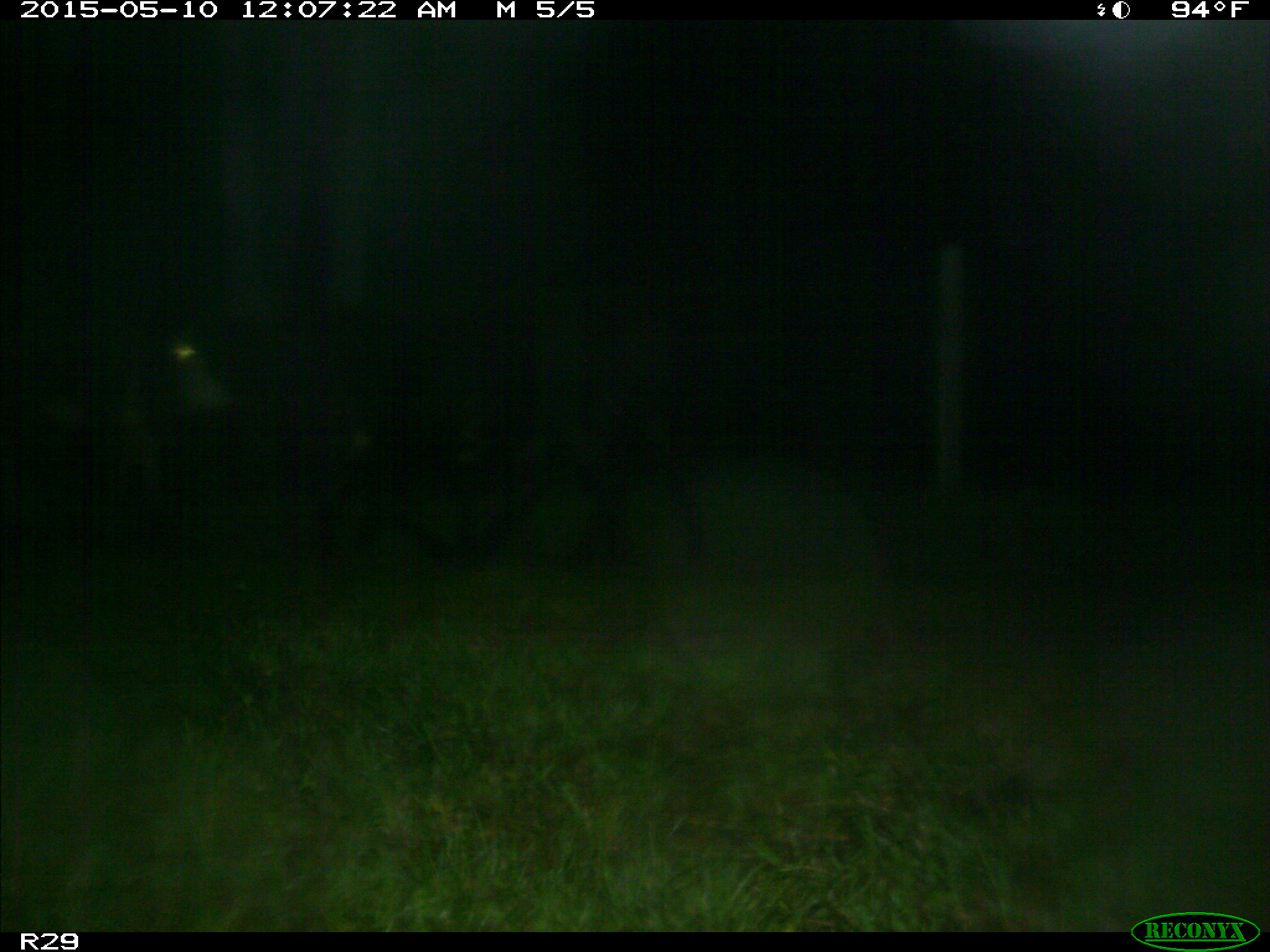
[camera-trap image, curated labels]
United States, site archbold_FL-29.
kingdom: Animalia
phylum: Chordata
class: Mammalia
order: Artiodactyla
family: Bovidae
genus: Bos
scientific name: Bos taurus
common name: domestic cow